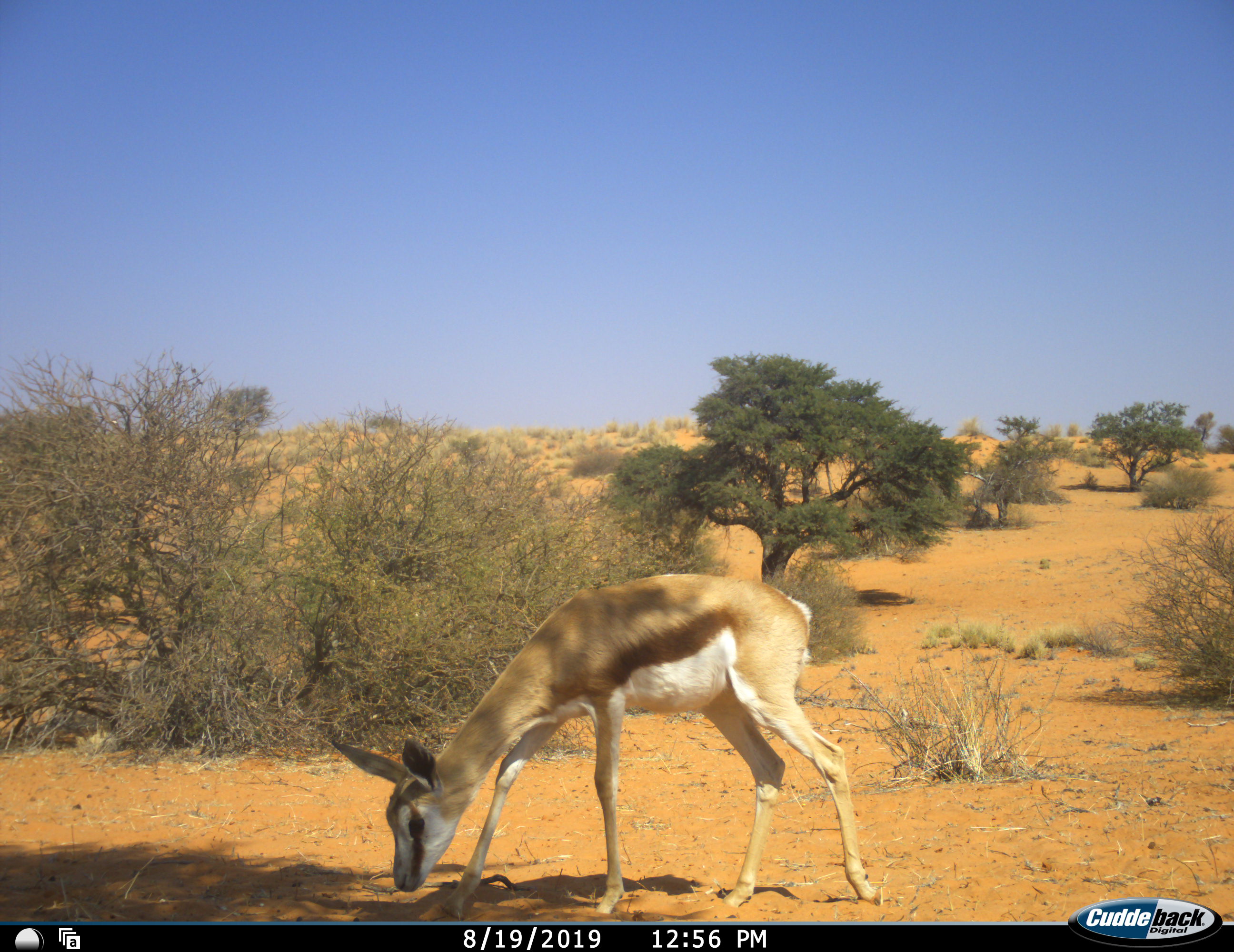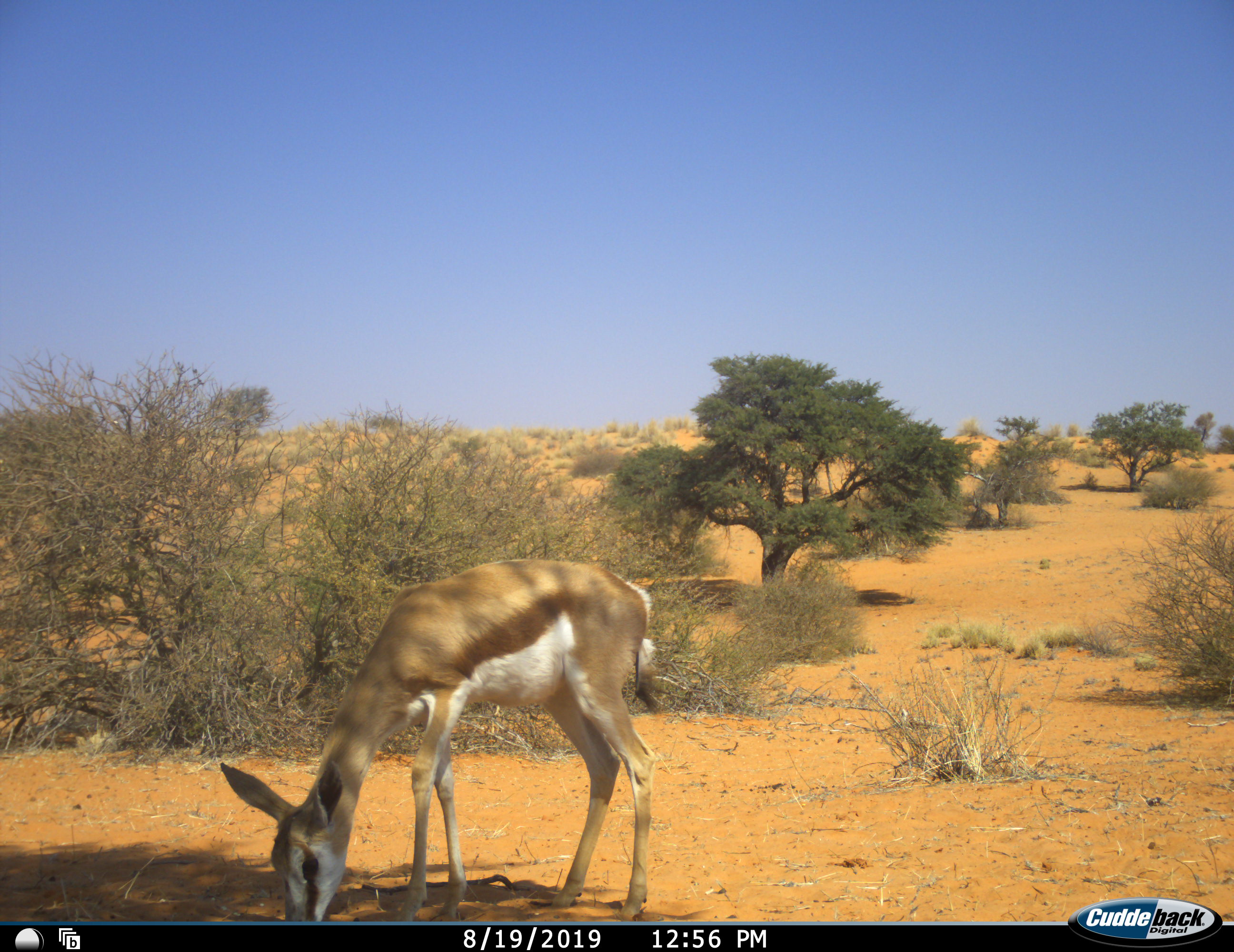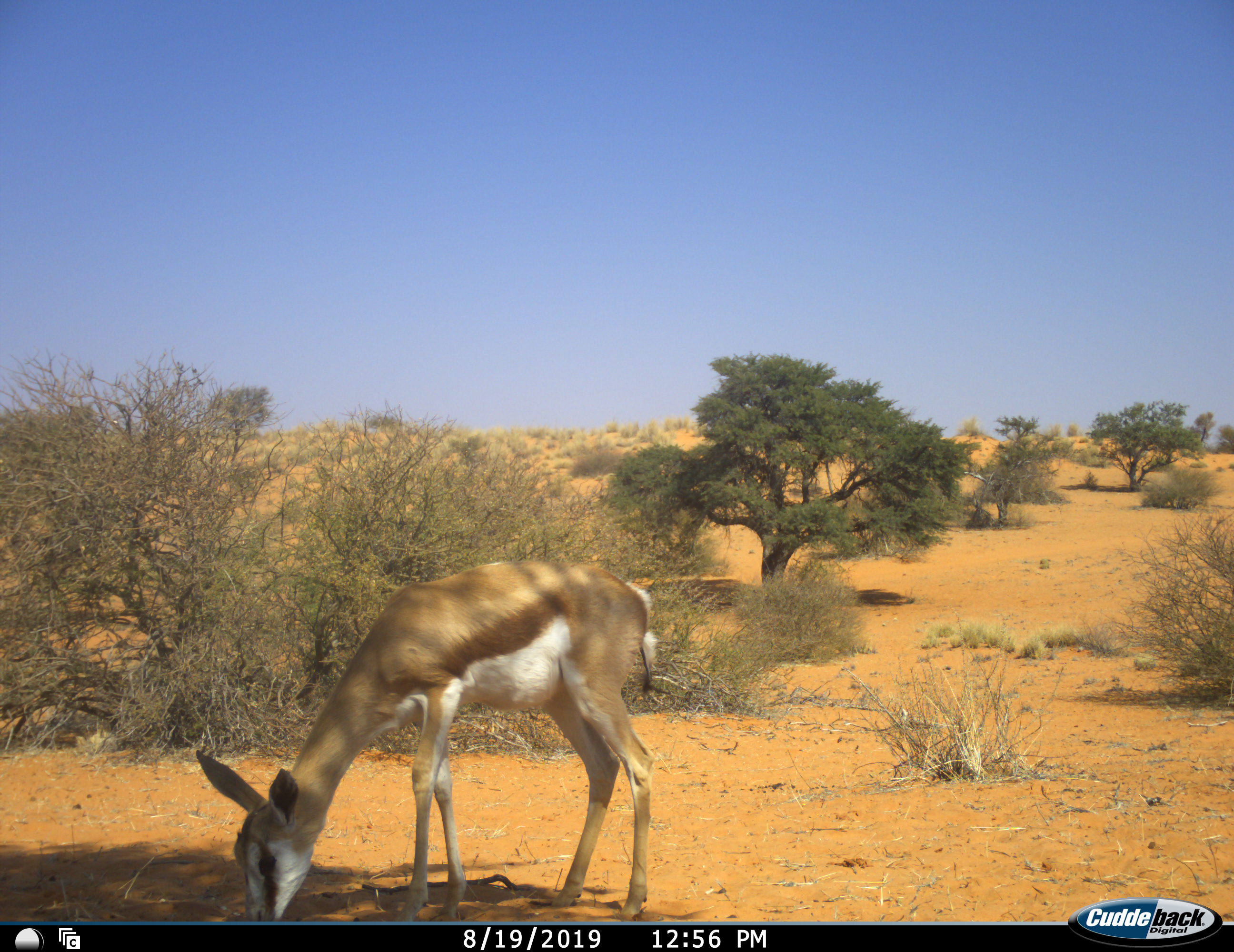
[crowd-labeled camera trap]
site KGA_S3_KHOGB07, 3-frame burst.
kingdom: Animalia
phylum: Chordata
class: Mammalia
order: Artiodactyla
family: Bovidae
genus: Antidorcas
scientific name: Antidorcas marsupialis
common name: springbok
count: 1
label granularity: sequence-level